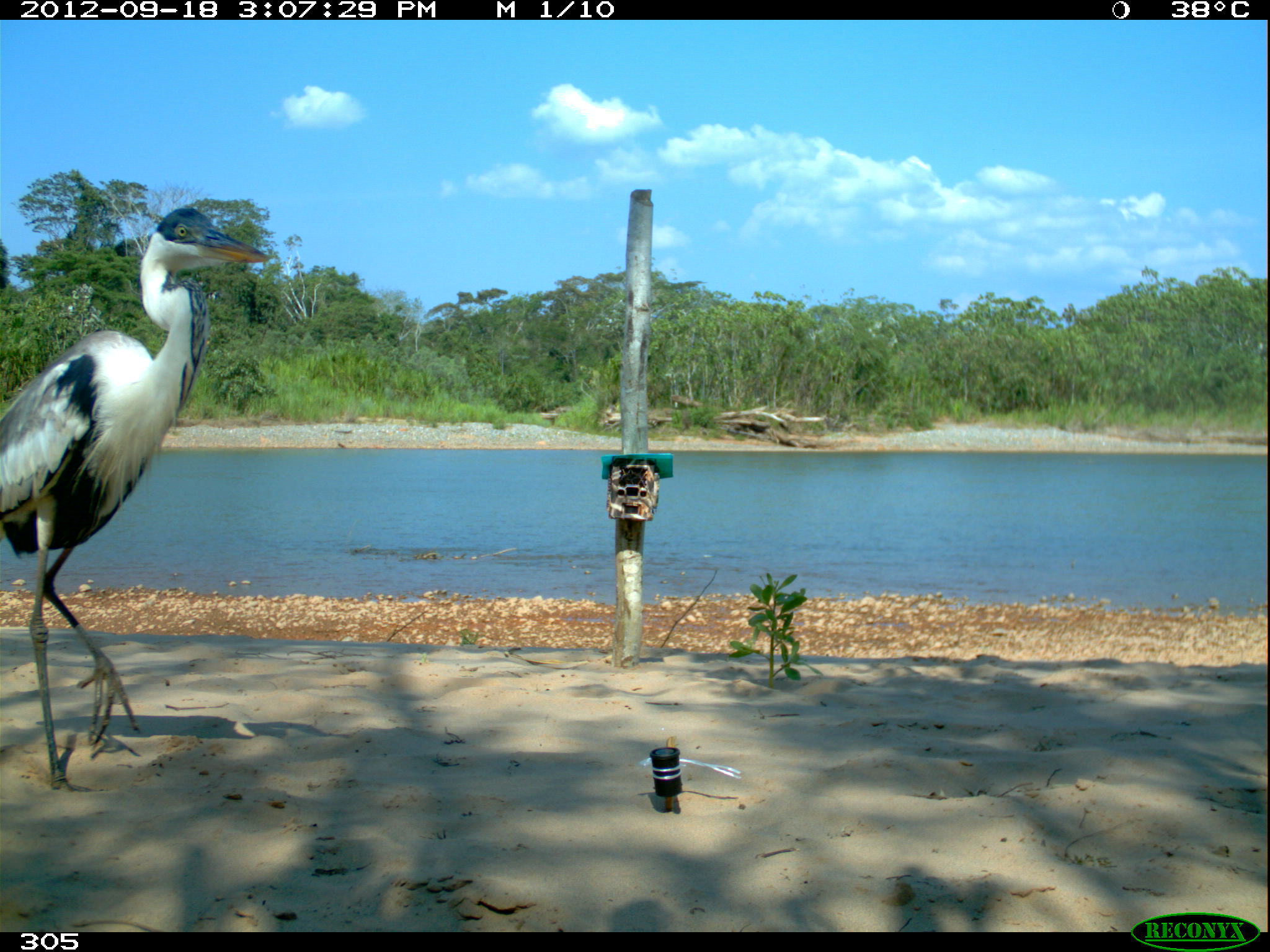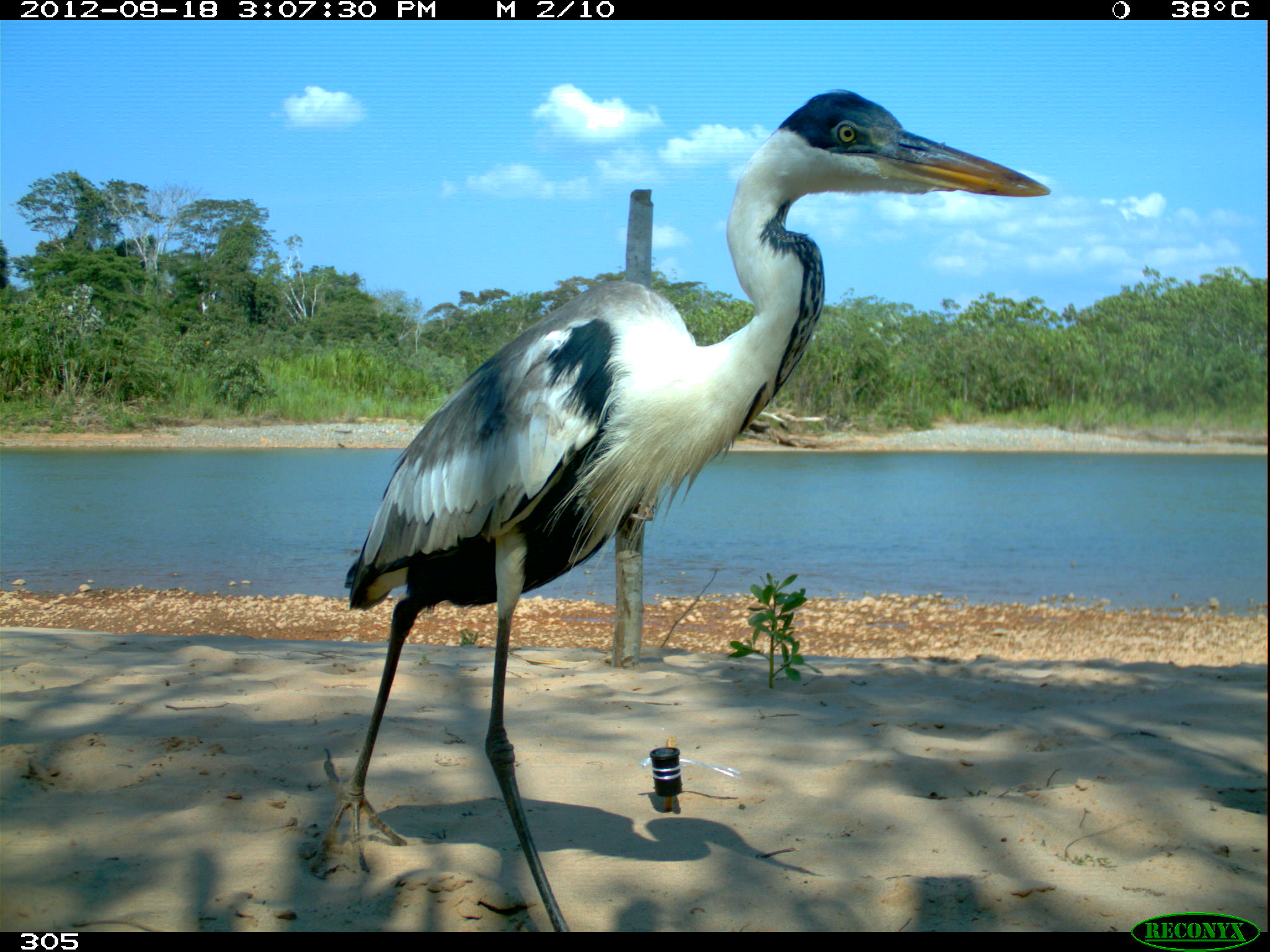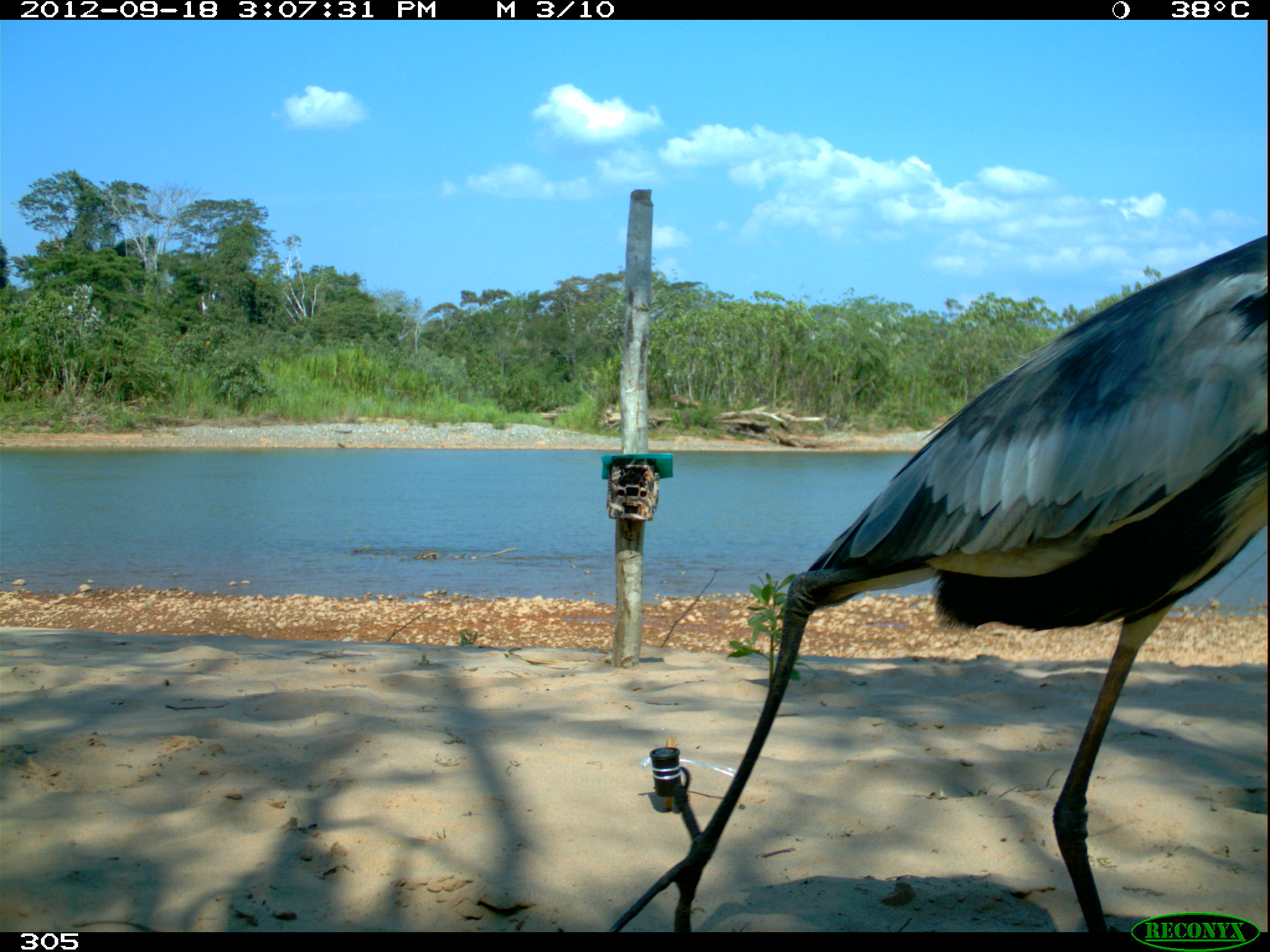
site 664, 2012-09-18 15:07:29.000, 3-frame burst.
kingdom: Animalia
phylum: Chordata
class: Aves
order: Pelecaniformes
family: Ardeidae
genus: Ardea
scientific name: Ardea cocoi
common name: cocoi heron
Ardea cocoi (cocoi heron).